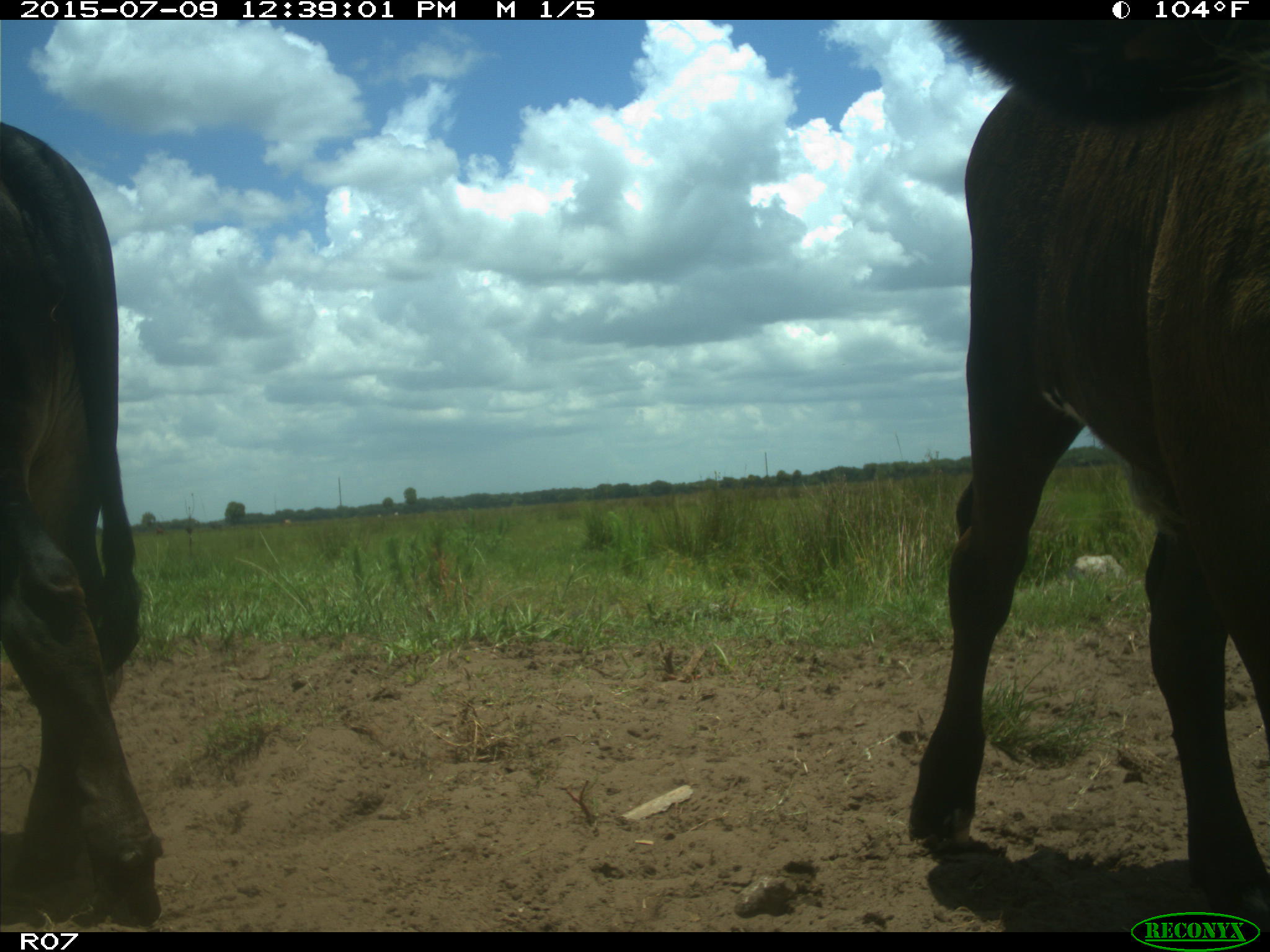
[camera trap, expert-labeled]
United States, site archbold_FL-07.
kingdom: Animalia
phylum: Chordata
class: Mammalia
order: Artiodactyla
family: Bovidae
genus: Bos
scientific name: Bos taurus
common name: domestic cow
Bos taurus (domestic cow).